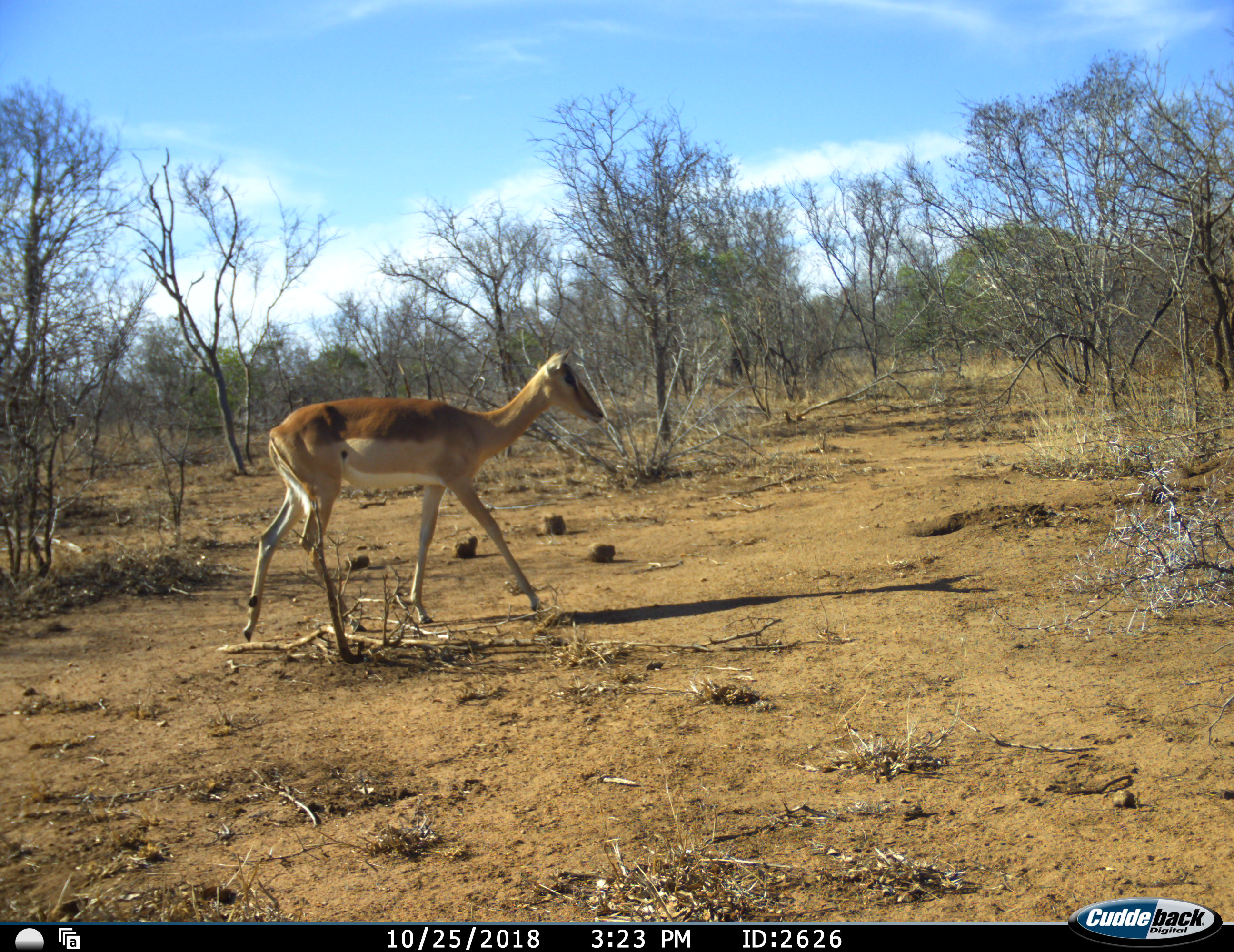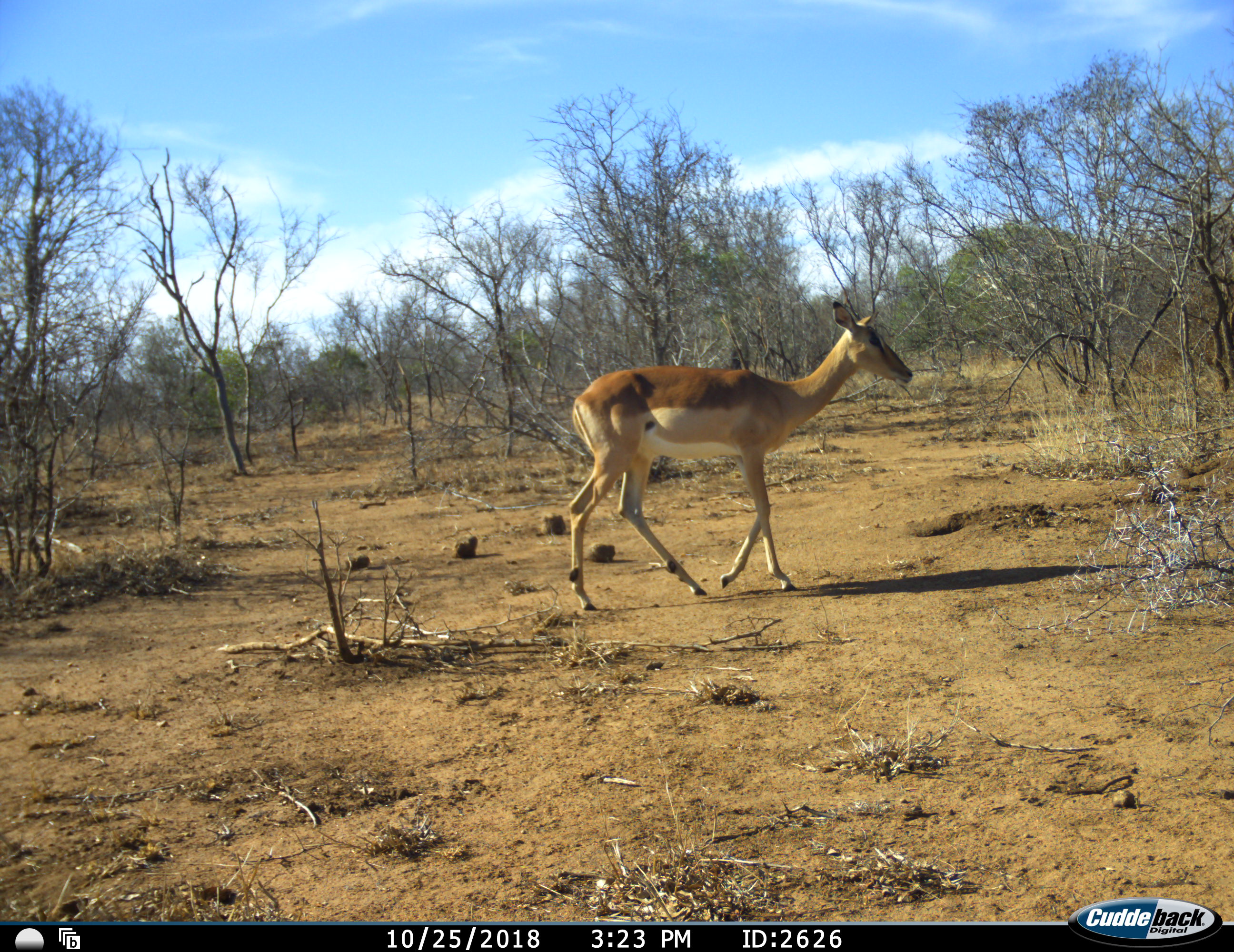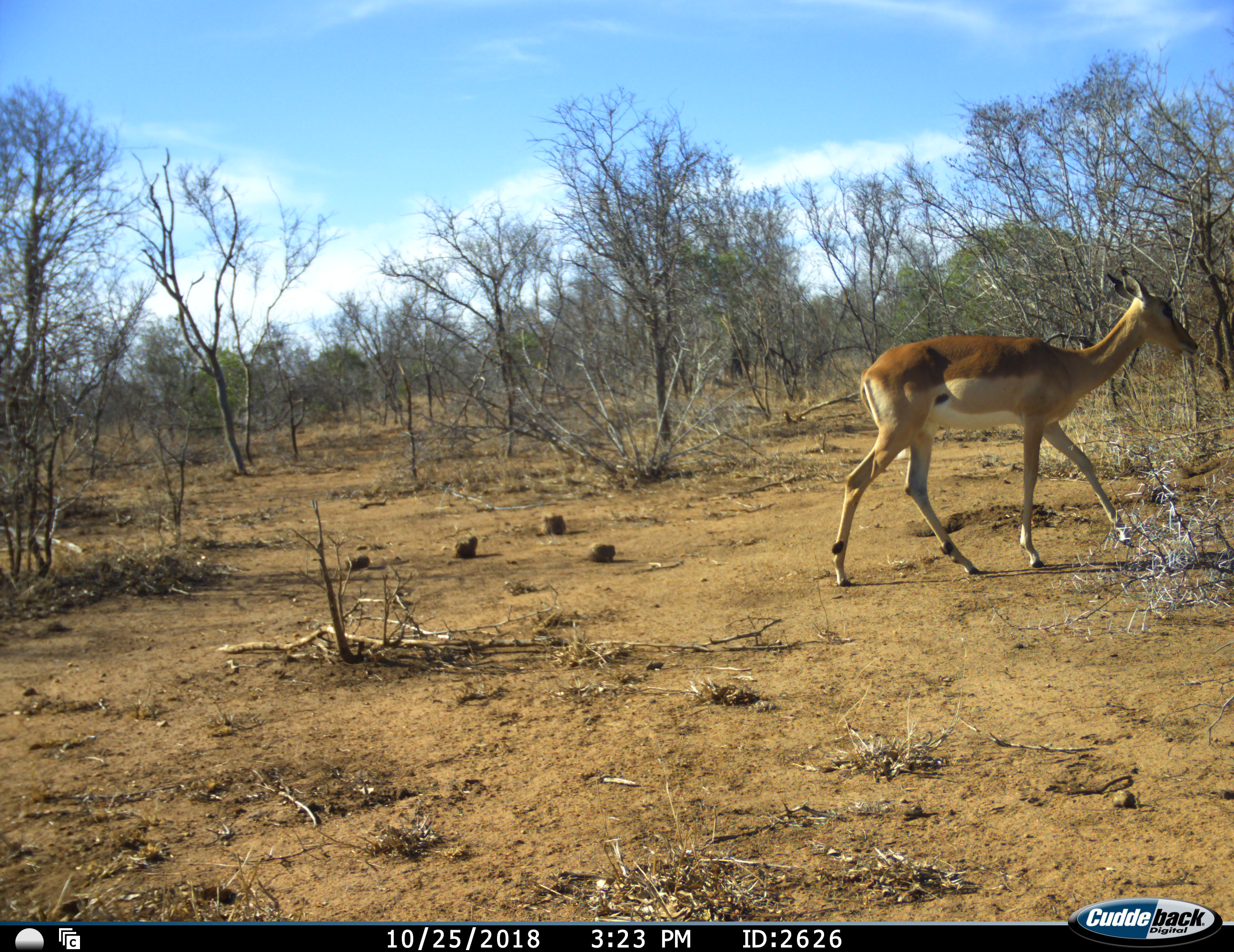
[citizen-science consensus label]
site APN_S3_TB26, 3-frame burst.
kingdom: Animalia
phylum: Chordata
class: Mammalia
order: Artiodactyla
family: Bovidae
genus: Aepyceros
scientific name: Aepyceros melampus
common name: impala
Impala (Aepyceros melampus), count 1. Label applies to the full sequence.